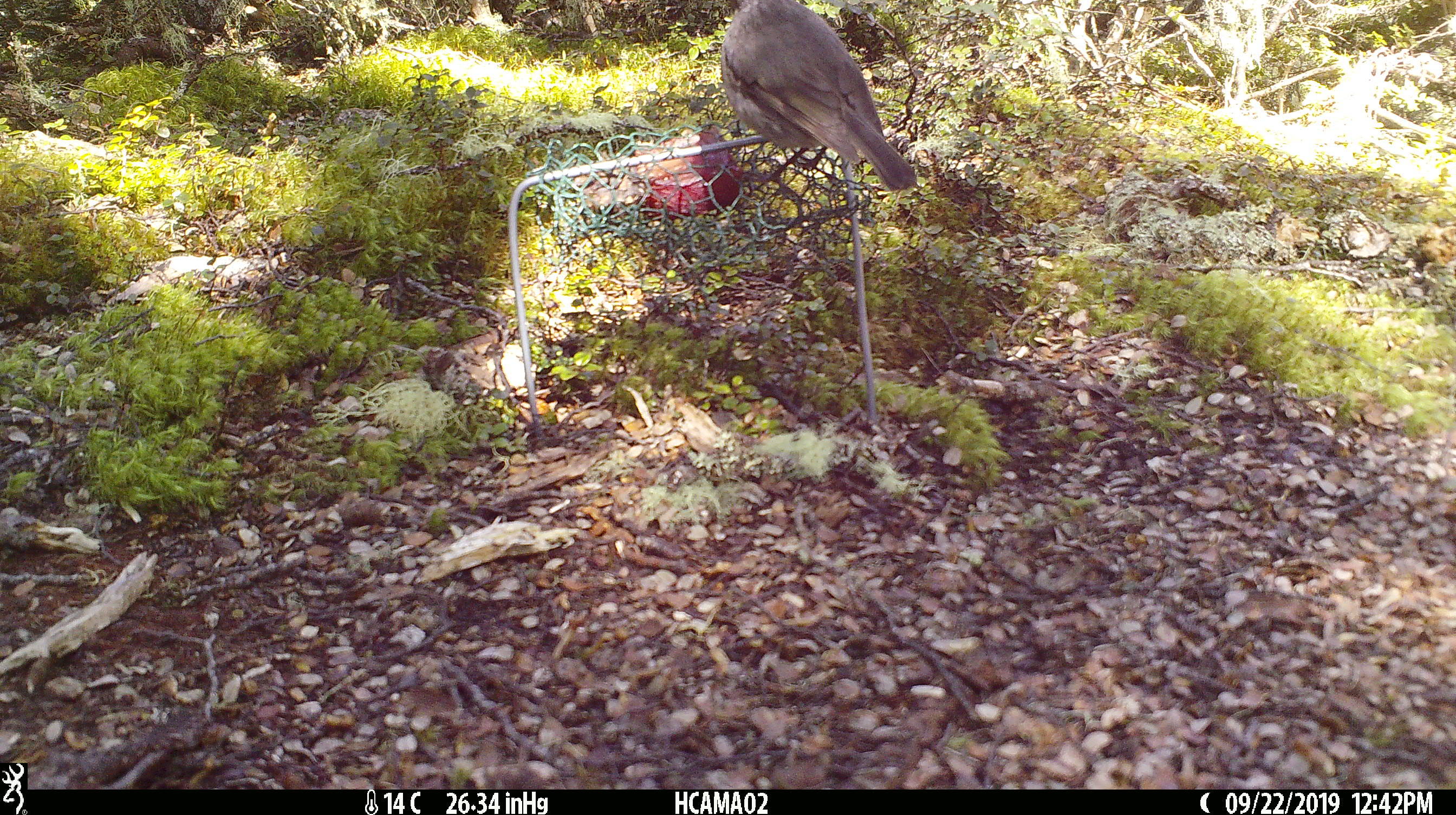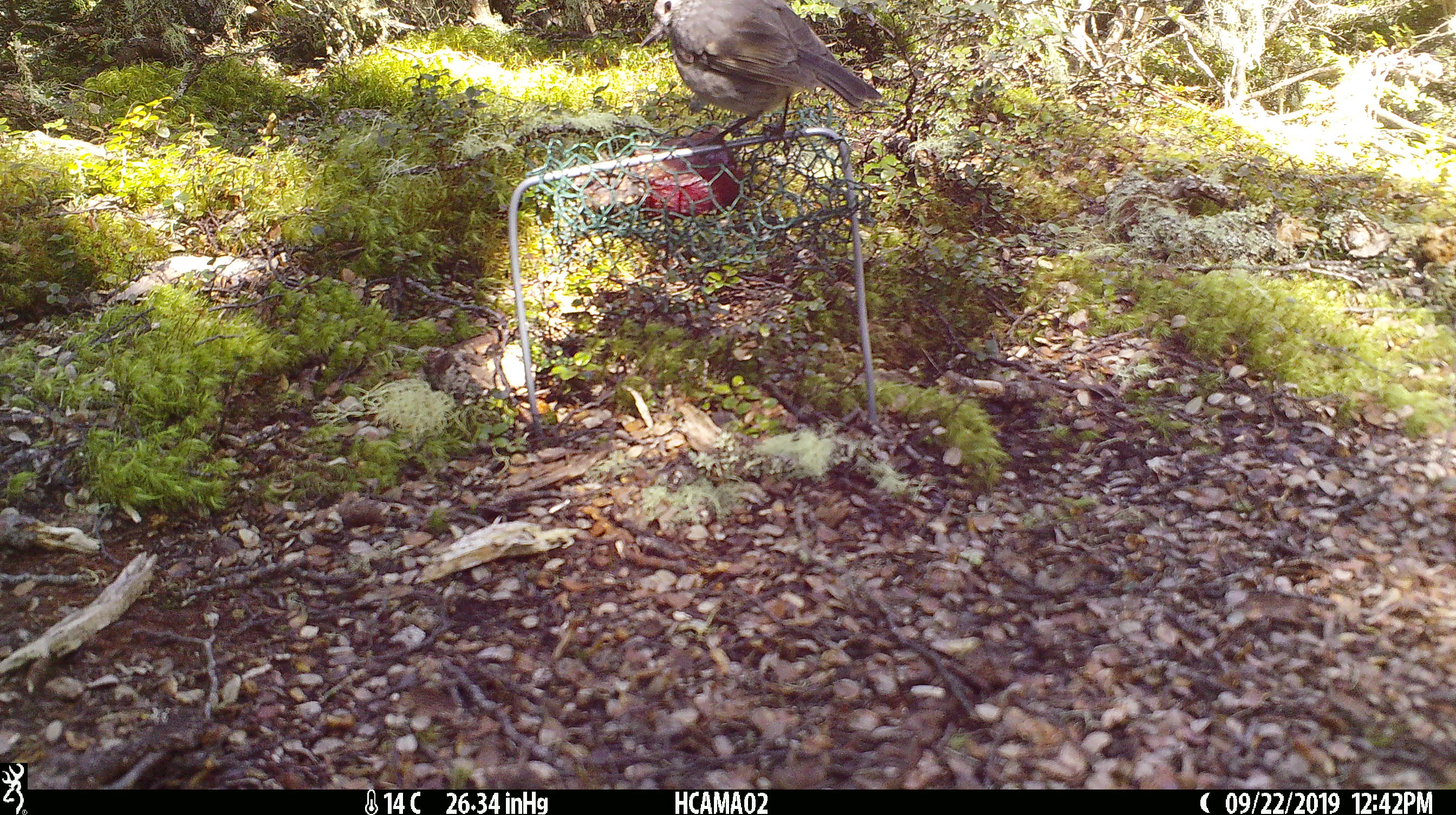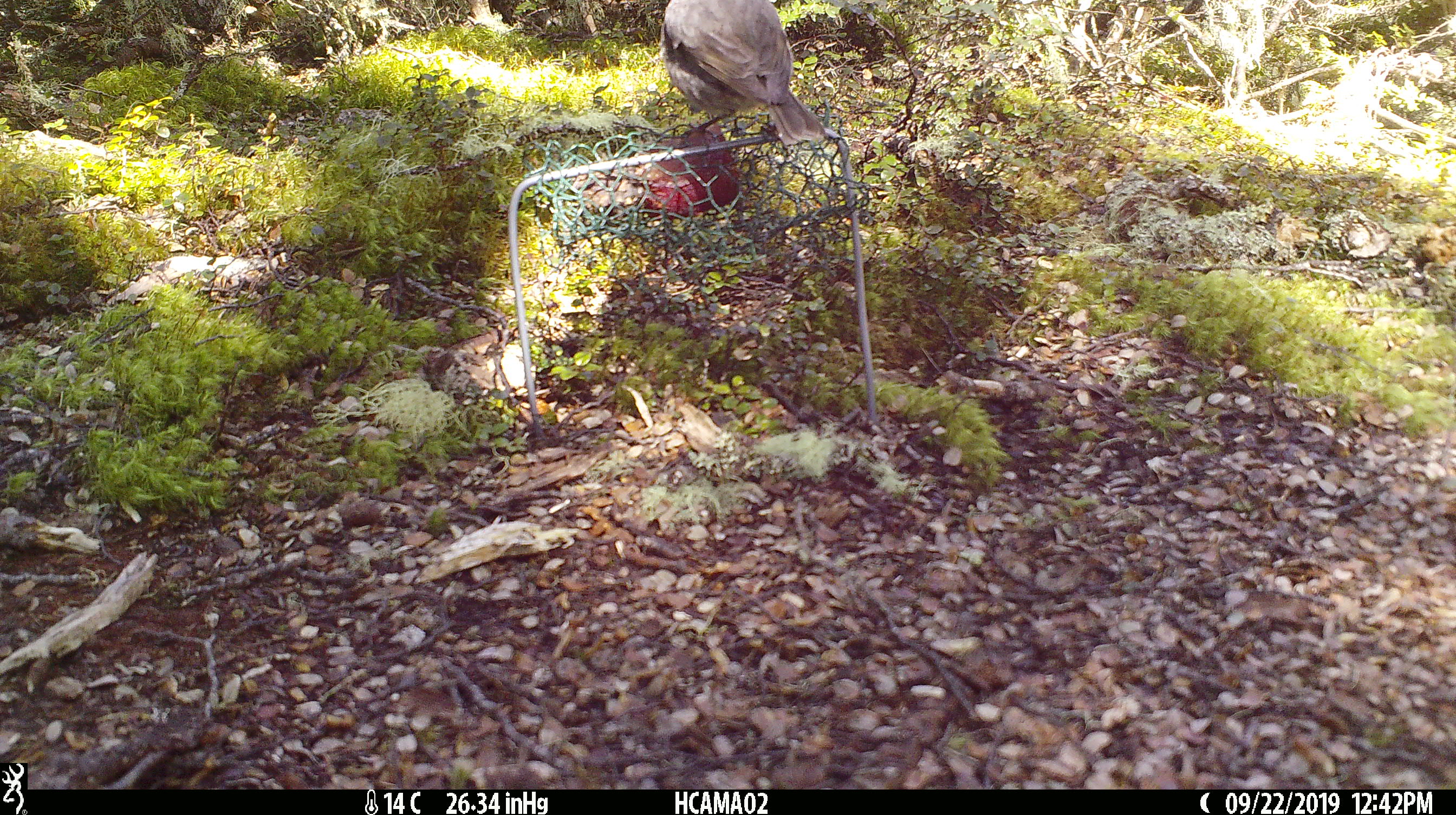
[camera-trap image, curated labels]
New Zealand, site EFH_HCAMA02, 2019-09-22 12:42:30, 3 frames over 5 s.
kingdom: Animalia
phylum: Chordata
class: Aves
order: Passeriformes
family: Petroicidae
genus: Petroica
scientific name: Petroica australis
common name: new zealand robin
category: robin